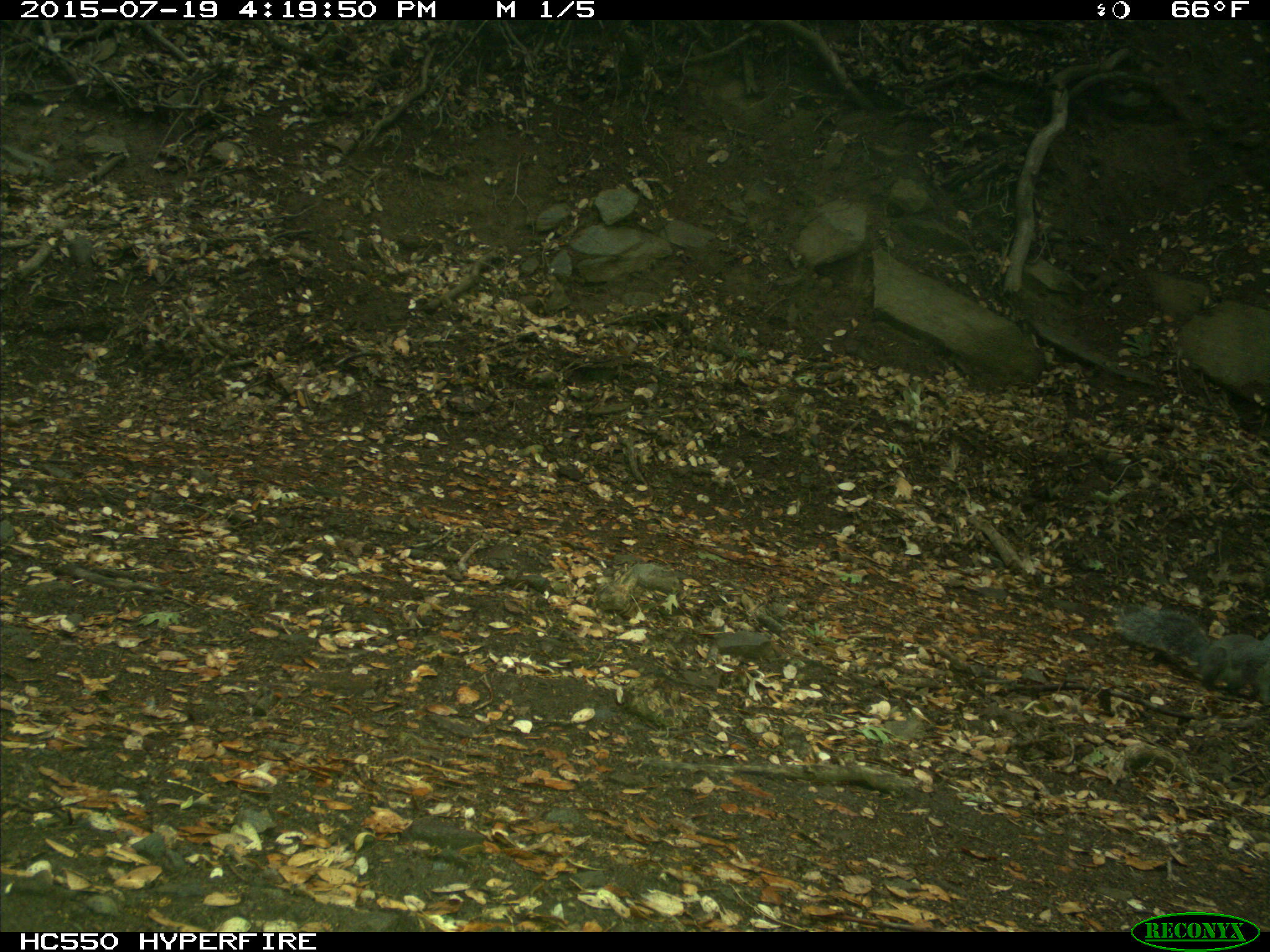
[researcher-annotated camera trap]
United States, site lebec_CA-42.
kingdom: Animalia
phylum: Chordata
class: Mammalia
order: Rodentia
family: Sciuridae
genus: Sciurus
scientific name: Sciurus carolinensis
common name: eastern gray squirrel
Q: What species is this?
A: Sciurus carolinensis (eastern gray squirrel).